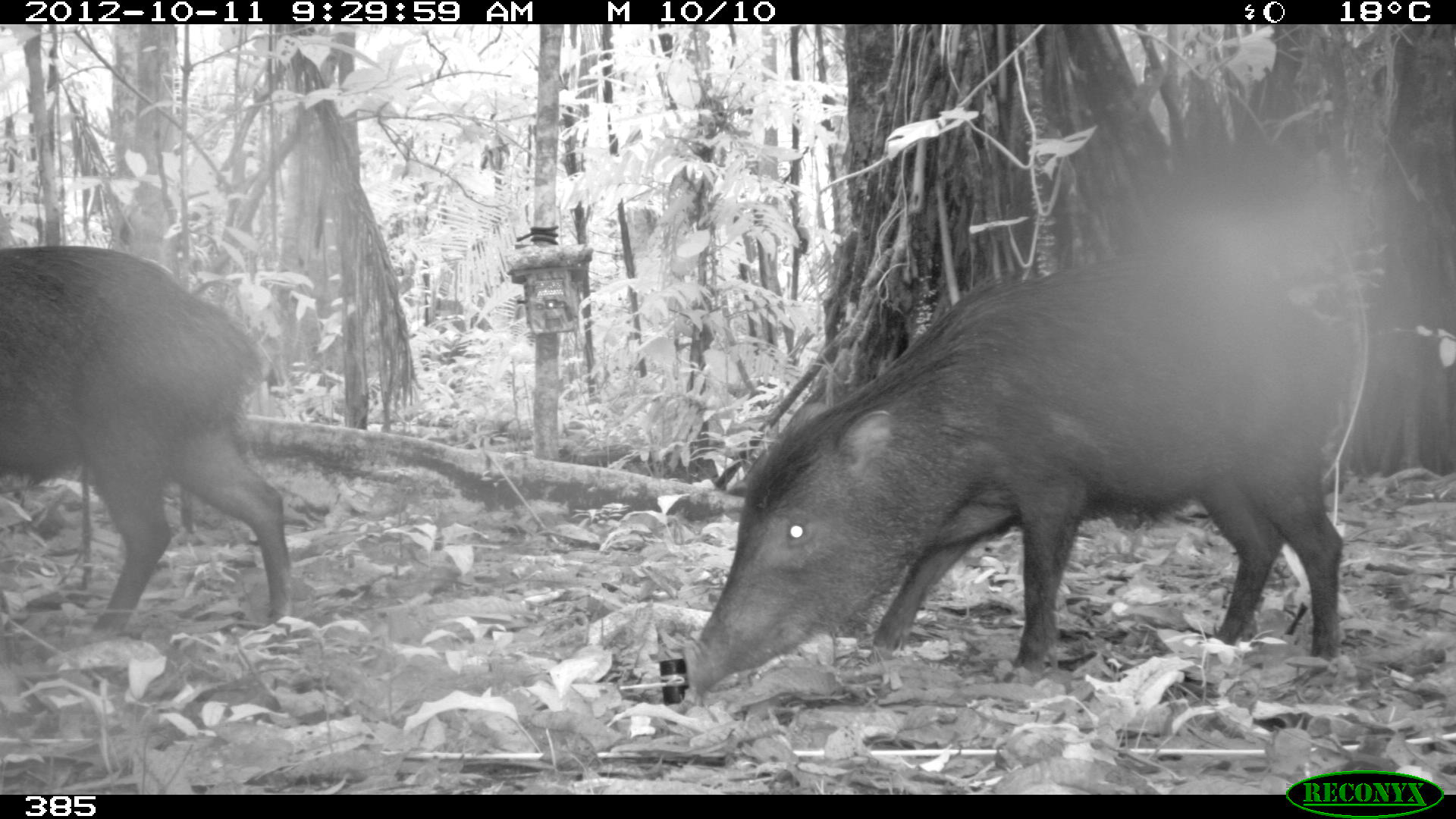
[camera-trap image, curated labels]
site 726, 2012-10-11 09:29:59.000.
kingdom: Animalia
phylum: Chordata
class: Mammalia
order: Artiodactyla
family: Tayassuidae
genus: Tayassu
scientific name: Tayassu pecari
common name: white-lipped peccary